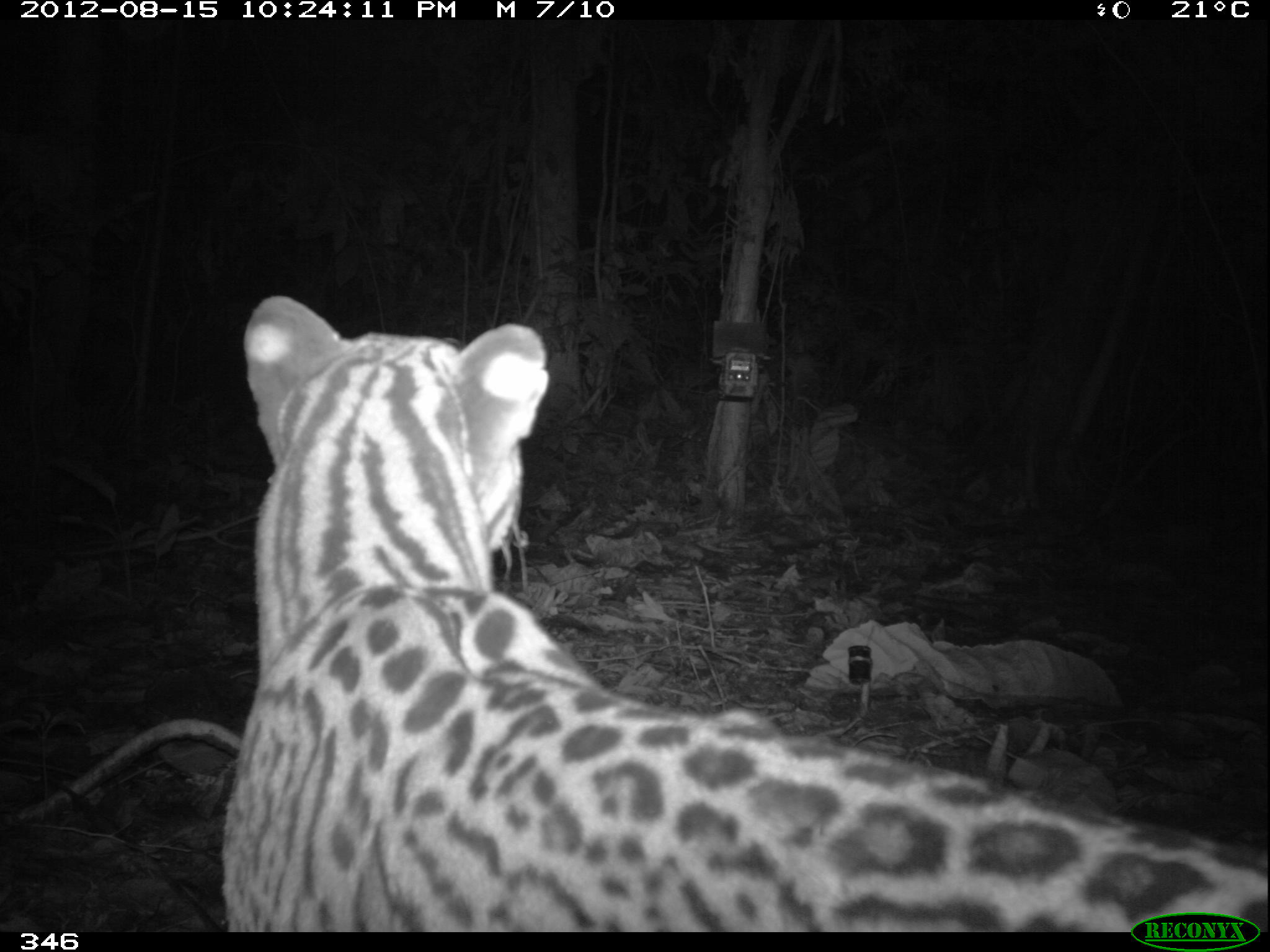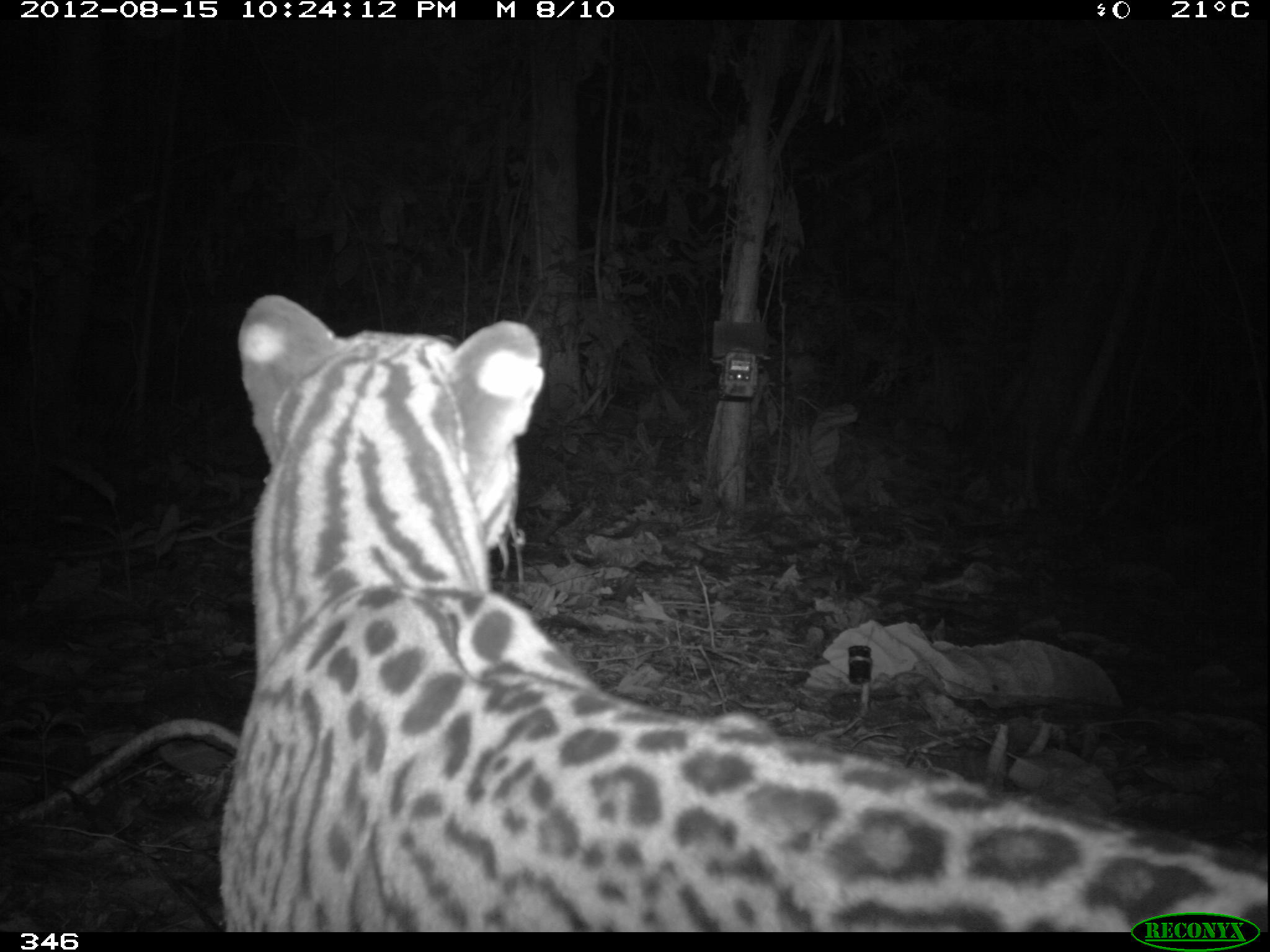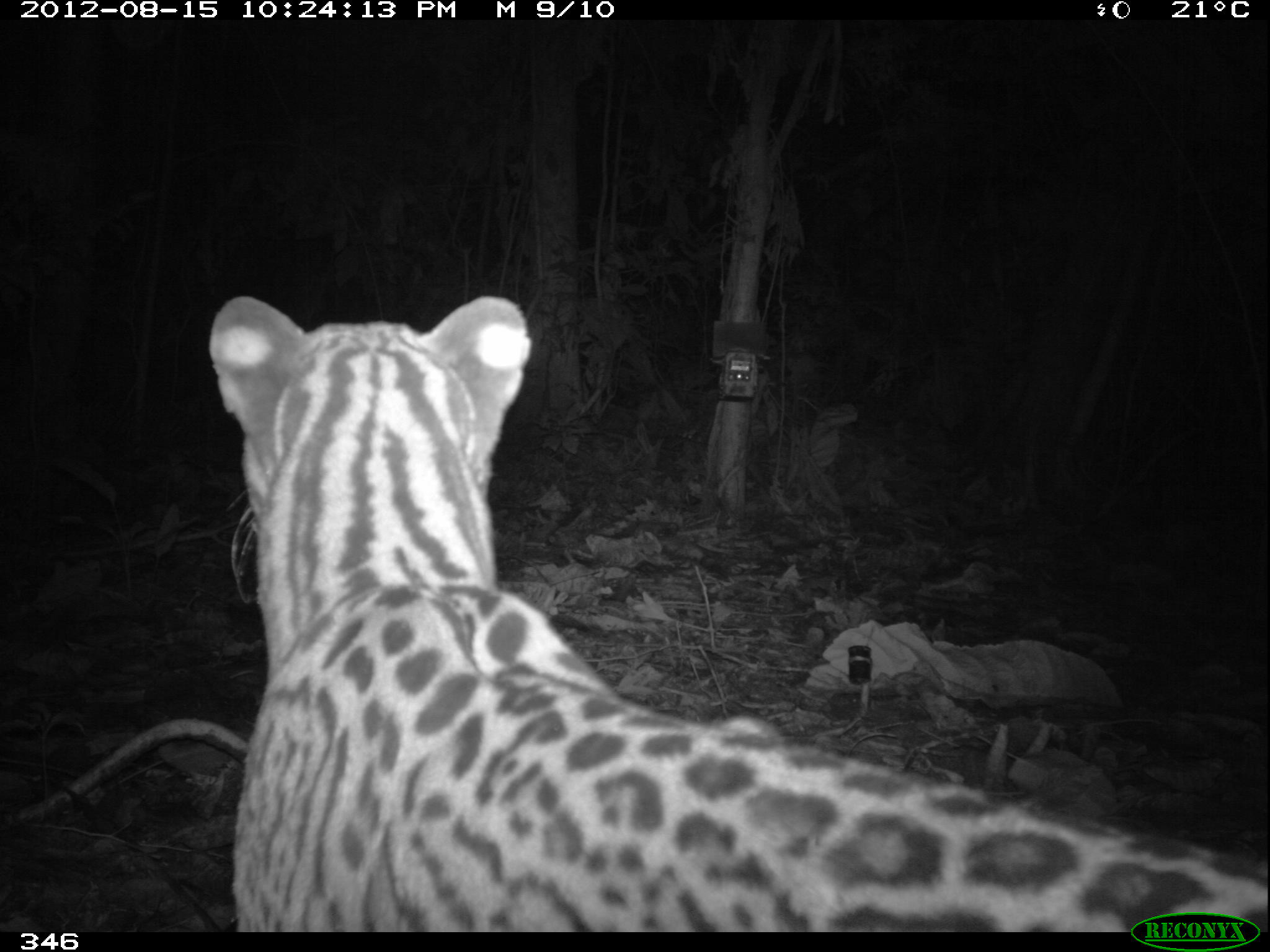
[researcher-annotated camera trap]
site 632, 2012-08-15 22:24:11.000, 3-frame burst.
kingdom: Animalia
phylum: Chordata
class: Mammalia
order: Carnivora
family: Felidae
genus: Leopardus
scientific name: Leopardus pardalis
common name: ocelot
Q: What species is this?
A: Leopardus pardalis (ocelot).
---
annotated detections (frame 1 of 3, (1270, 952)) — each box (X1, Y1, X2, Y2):
leopardus pardalis: (218, 292, 1267, 932)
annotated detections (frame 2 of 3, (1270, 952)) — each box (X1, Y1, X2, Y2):
leopardus pardalis: (217, 292, 1270, 930)